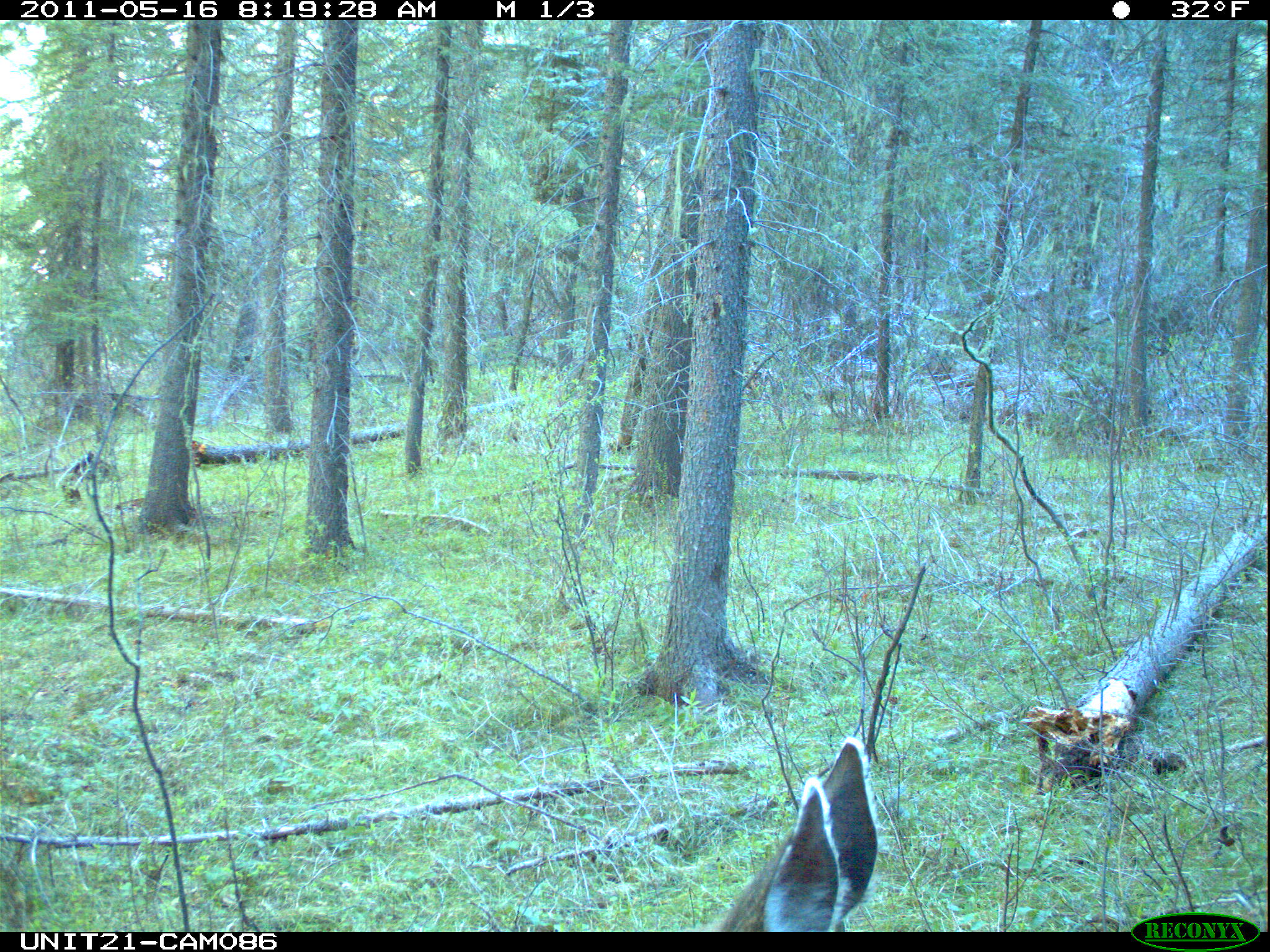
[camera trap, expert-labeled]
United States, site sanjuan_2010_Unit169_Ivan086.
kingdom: Animalia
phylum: Chordata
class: Mammalia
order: Artiodactyla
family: Cervidae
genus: Odocoileus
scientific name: Odocoileus hemionus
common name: mule deer